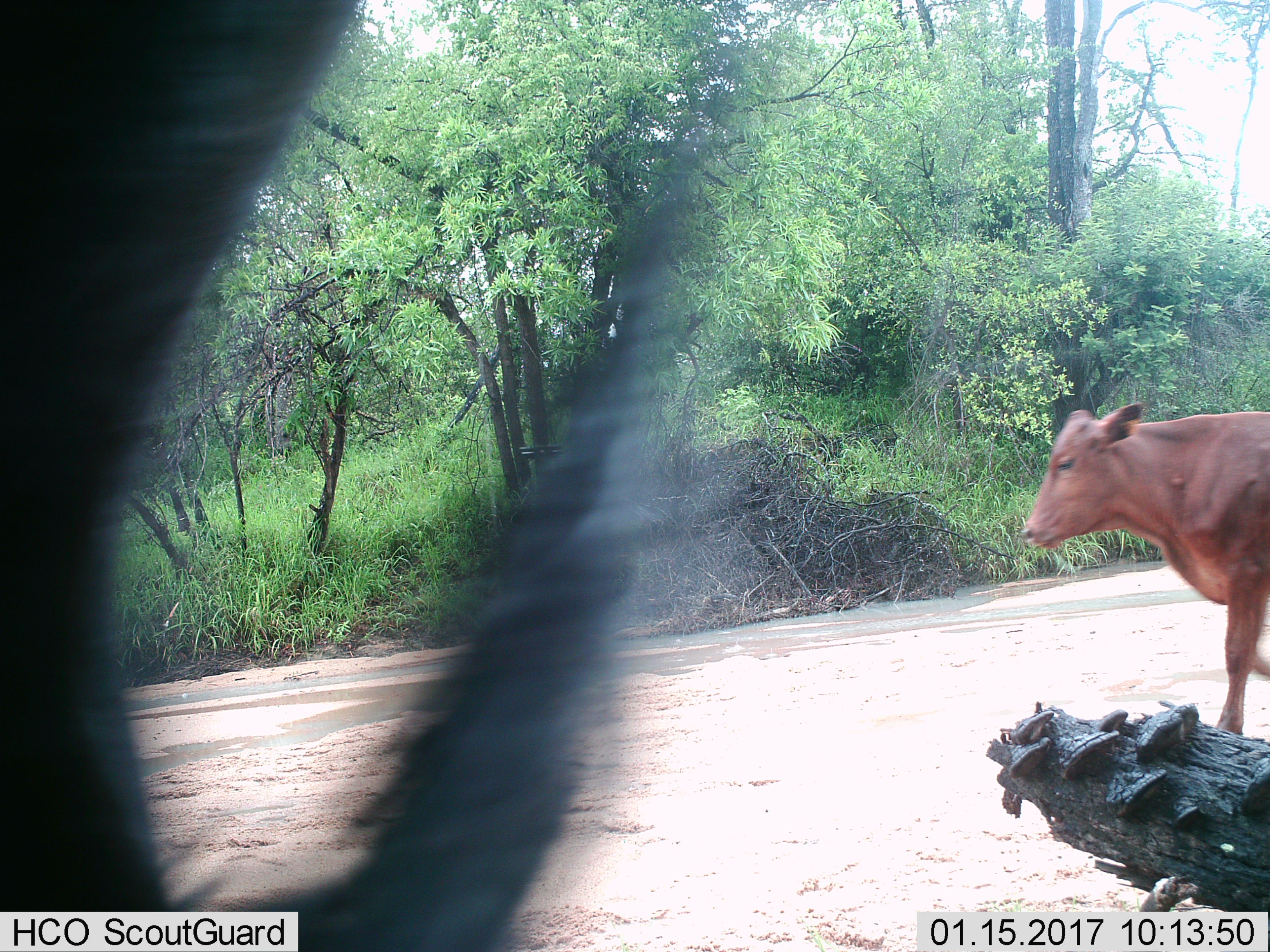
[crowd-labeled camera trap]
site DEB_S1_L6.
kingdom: Animalia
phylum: Chordata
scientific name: Vertebrata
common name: domestic animal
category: domesticanimal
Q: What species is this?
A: Domesticanimal (domestic animal) (Vertebrata).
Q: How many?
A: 1.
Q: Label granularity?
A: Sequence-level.